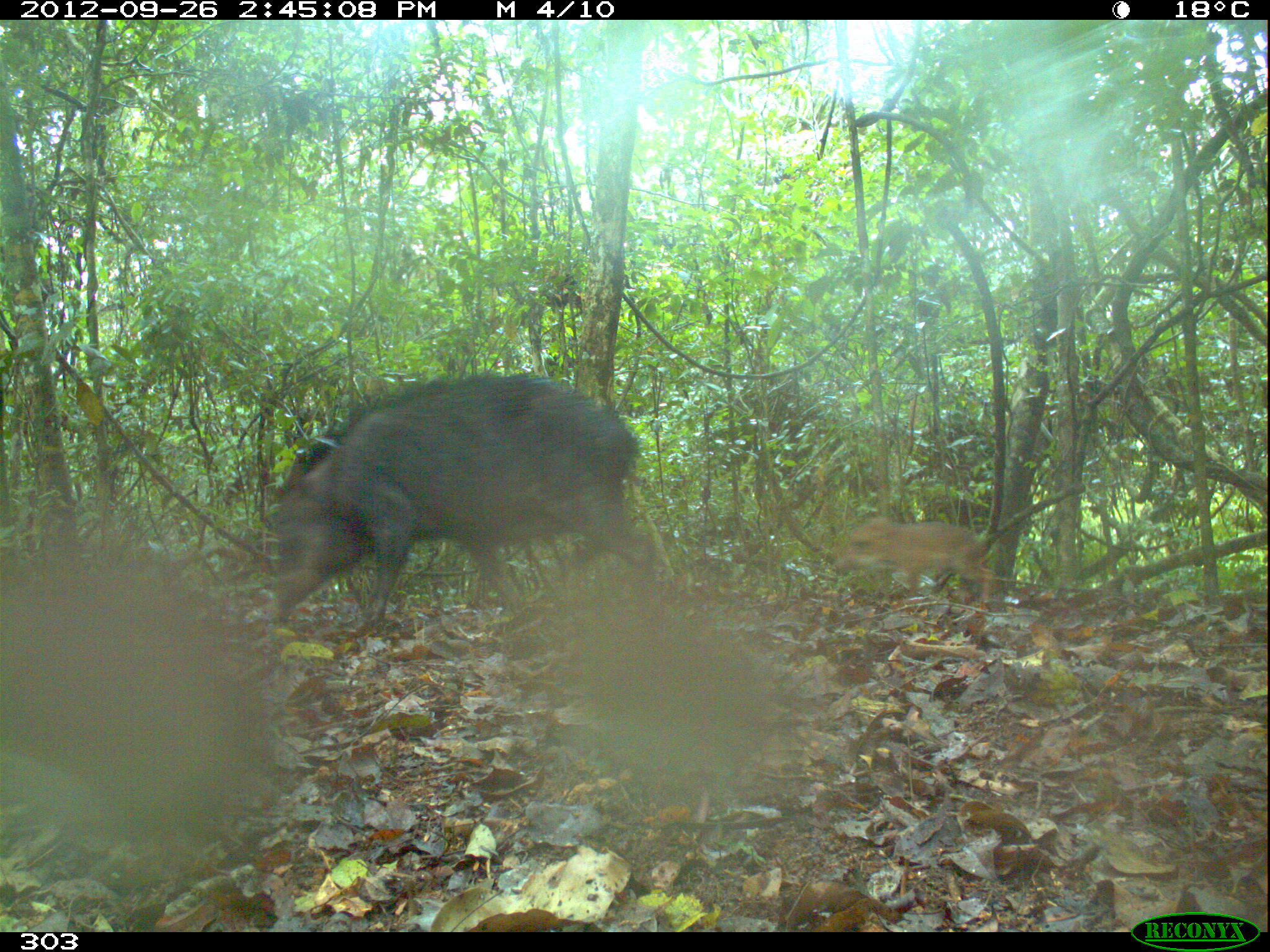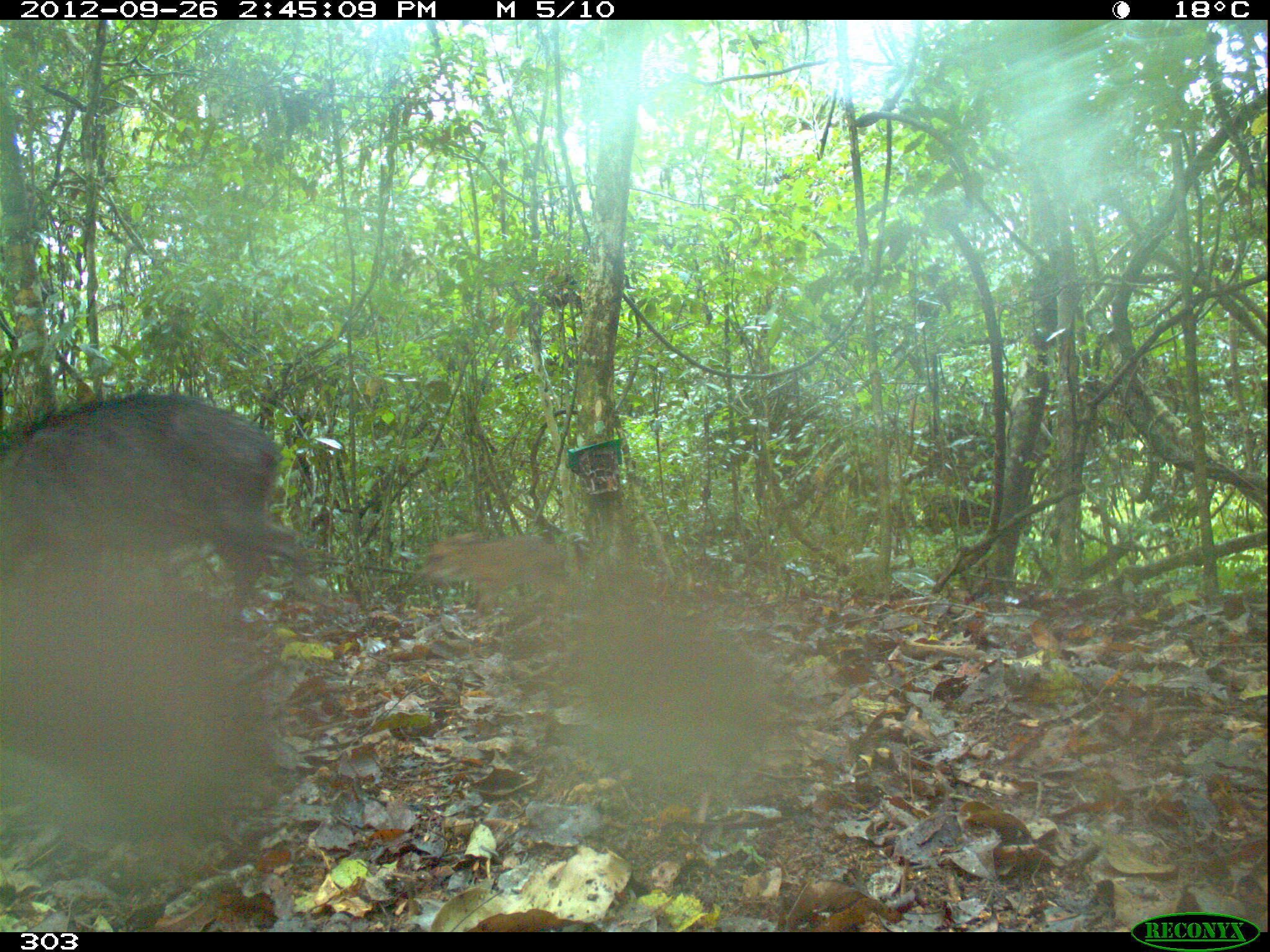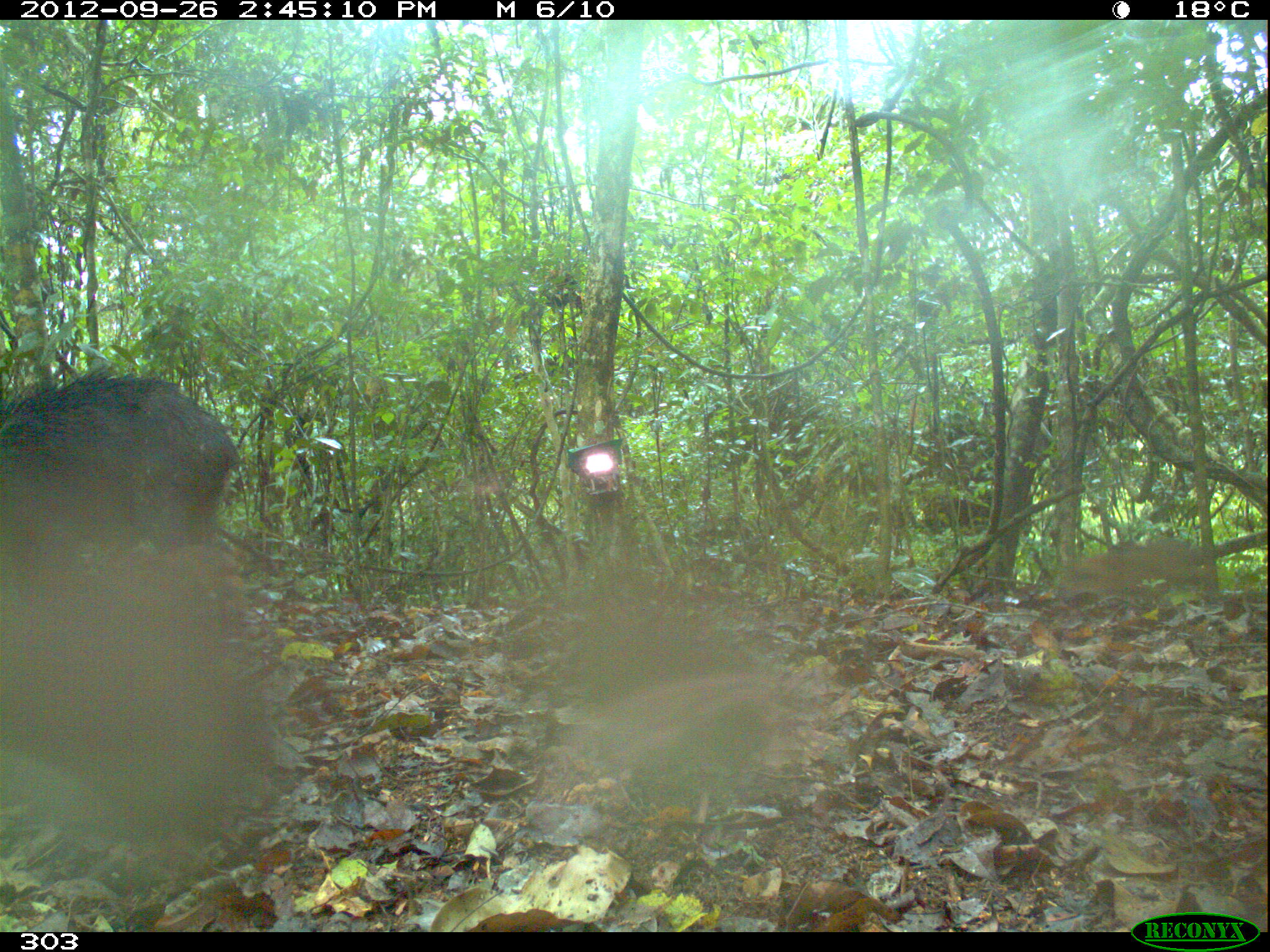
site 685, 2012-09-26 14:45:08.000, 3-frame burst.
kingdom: Animalia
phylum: Chordata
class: Mammalia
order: Artiodactyla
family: Tayassuidae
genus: Tayassu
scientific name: Tayassu pecari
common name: white-lipped peccary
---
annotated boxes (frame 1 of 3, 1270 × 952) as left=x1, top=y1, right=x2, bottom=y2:
tayassu pecari: left=263, top=365, right=658, bottom=637; left=831, top=514, right=993, bottom=605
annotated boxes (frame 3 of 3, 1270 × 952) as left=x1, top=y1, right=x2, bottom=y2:
tayassu pecari: left=0, top=366, right=243, bottom=583; left=1055, top=537, right=1205, bottom=607